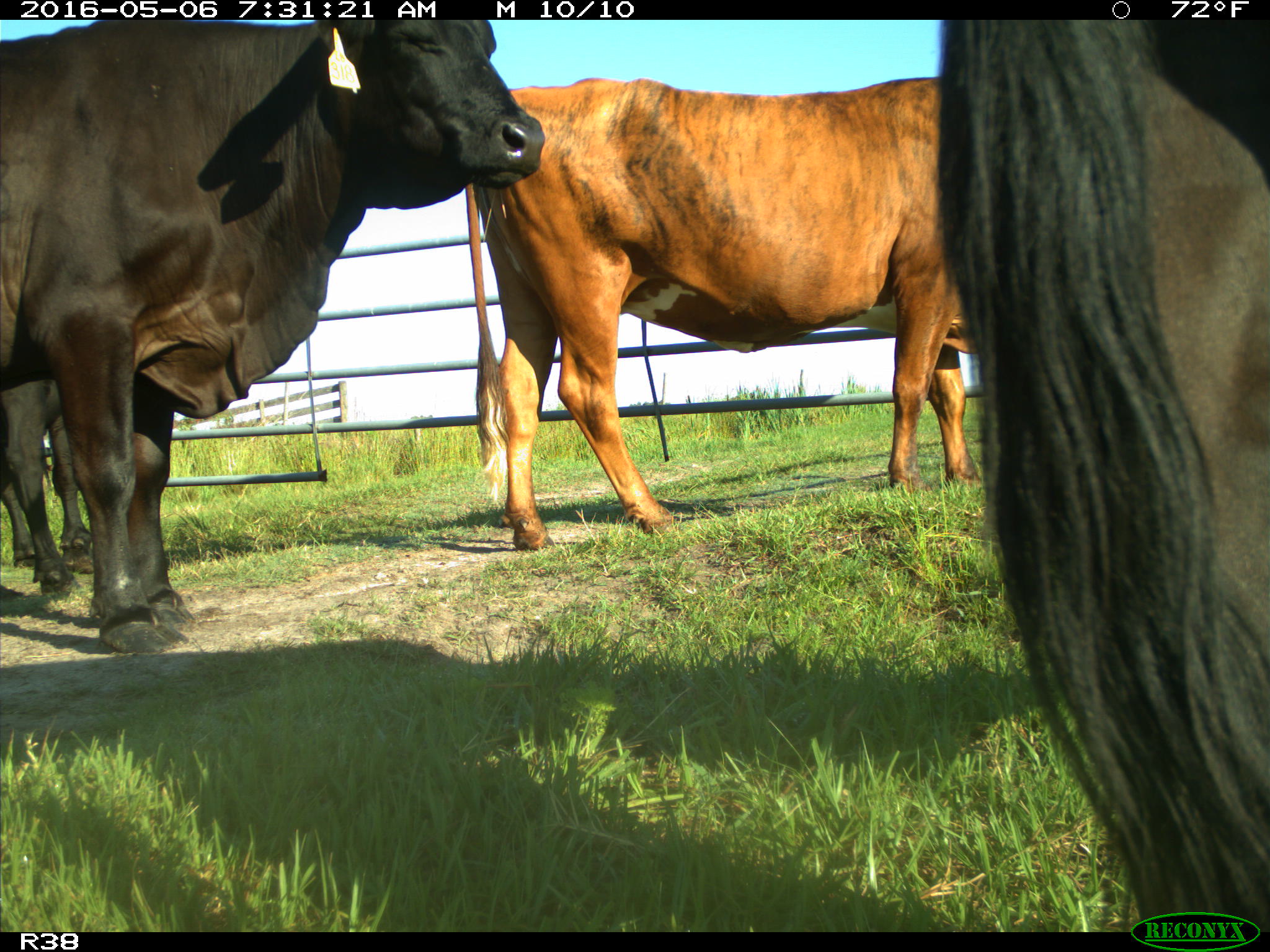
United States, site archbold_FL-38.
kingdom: Animalia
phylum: Chordata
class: Mammalia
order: Artiodactyla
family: Bovidae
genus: Bos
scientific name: Bos taurus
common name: domestic cow